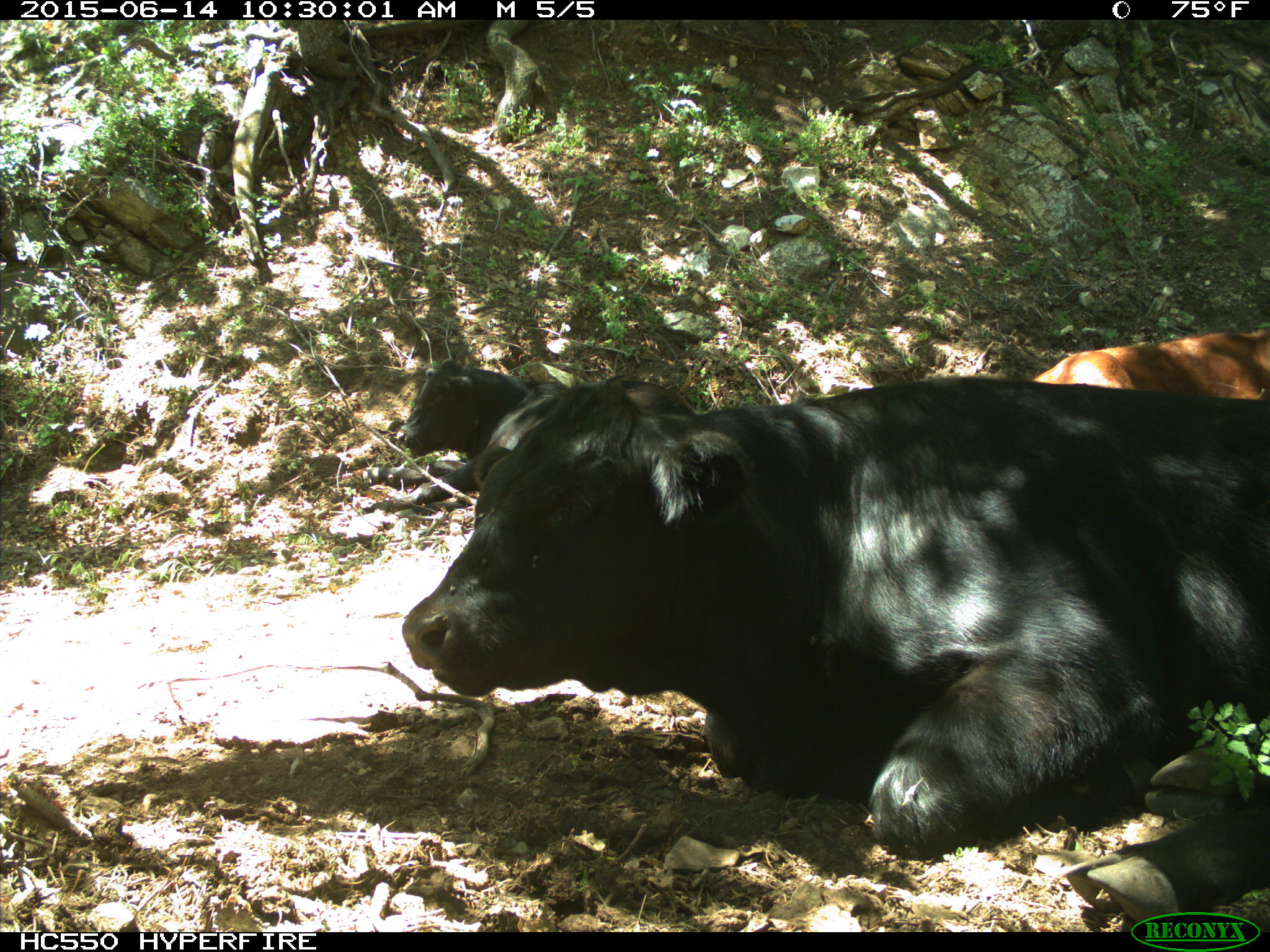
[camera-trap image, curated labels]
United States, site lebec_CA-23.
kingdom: Animalia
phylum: Chordata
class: Mammalia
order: Artiodactyla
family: Bovidae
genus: Bos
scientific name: Bos taurus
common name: domestic cow